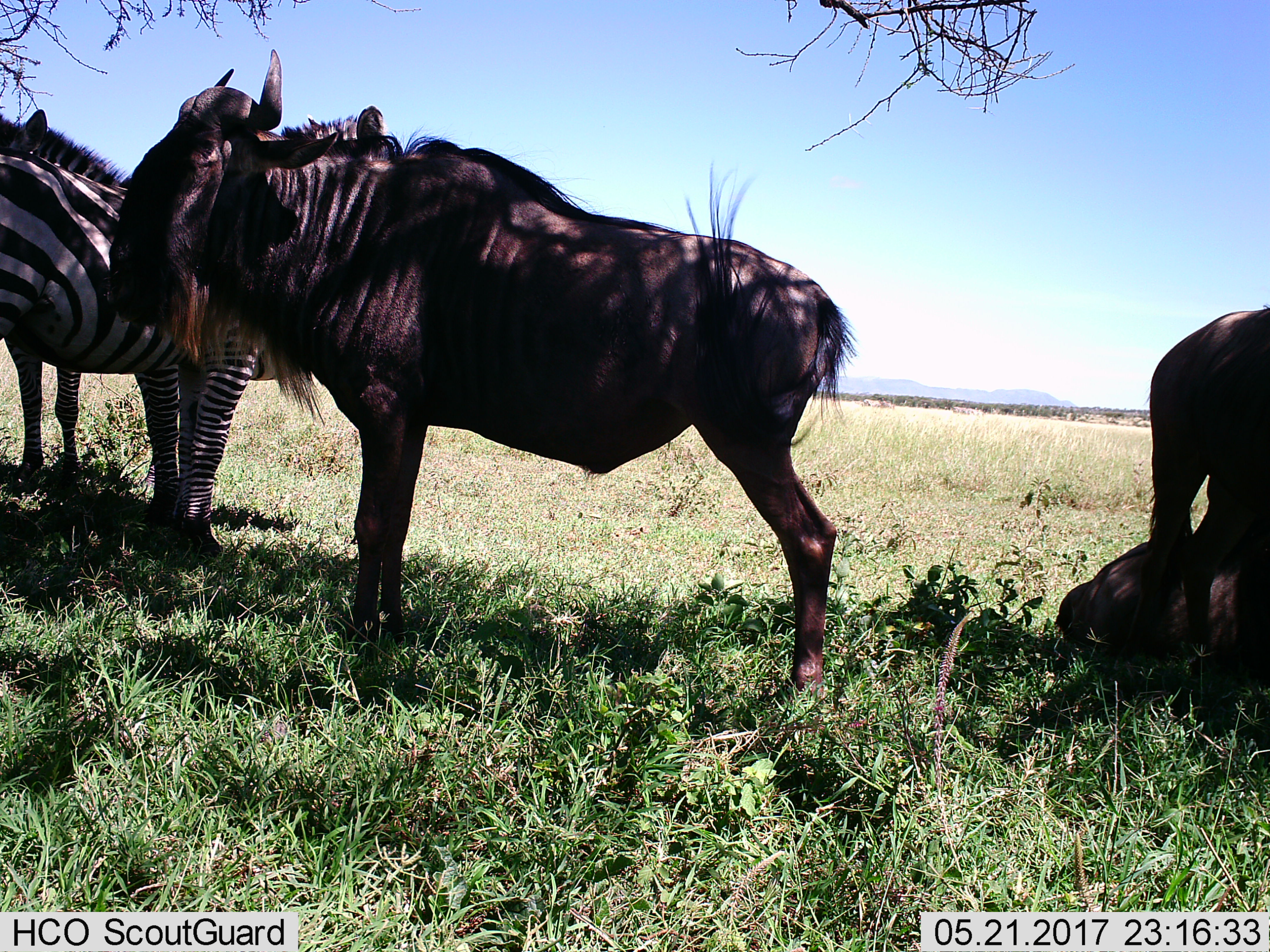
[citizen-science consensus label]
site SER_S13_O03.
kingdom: Animalia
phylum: Chordata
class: Mammalia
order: Artiodactyla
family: Bovidae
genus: Connochaetes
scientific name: Connochaetes taurinus taurinus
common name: blue wildebeest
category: wildebeestblue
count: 3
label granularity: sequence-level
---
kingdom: Animalia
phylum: Chordata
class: Mammalia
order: Perissodactyla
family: Equidae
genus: Equus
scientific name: Equus quagga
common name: plains zebra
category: zebraplains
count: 2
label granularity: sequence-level